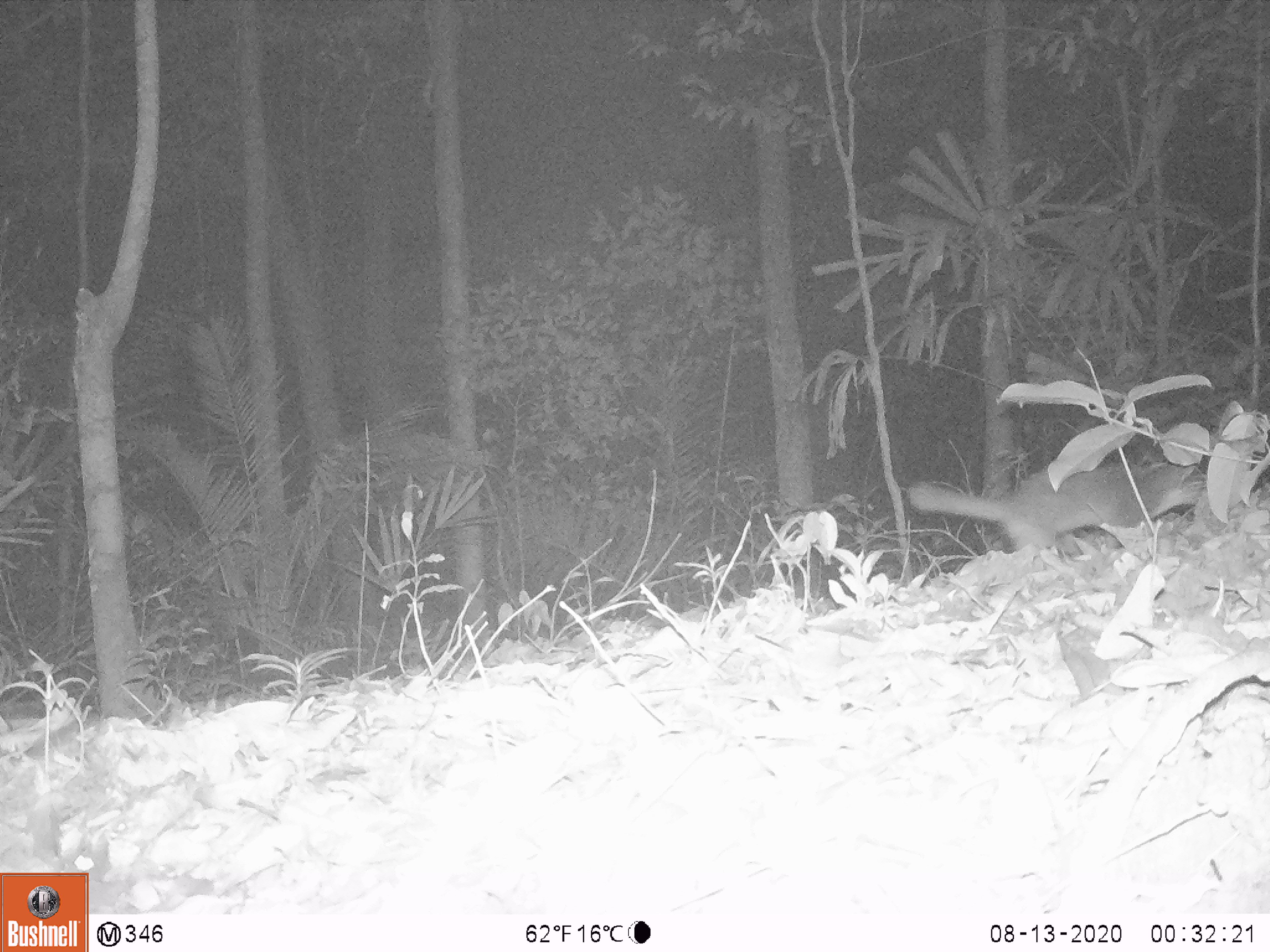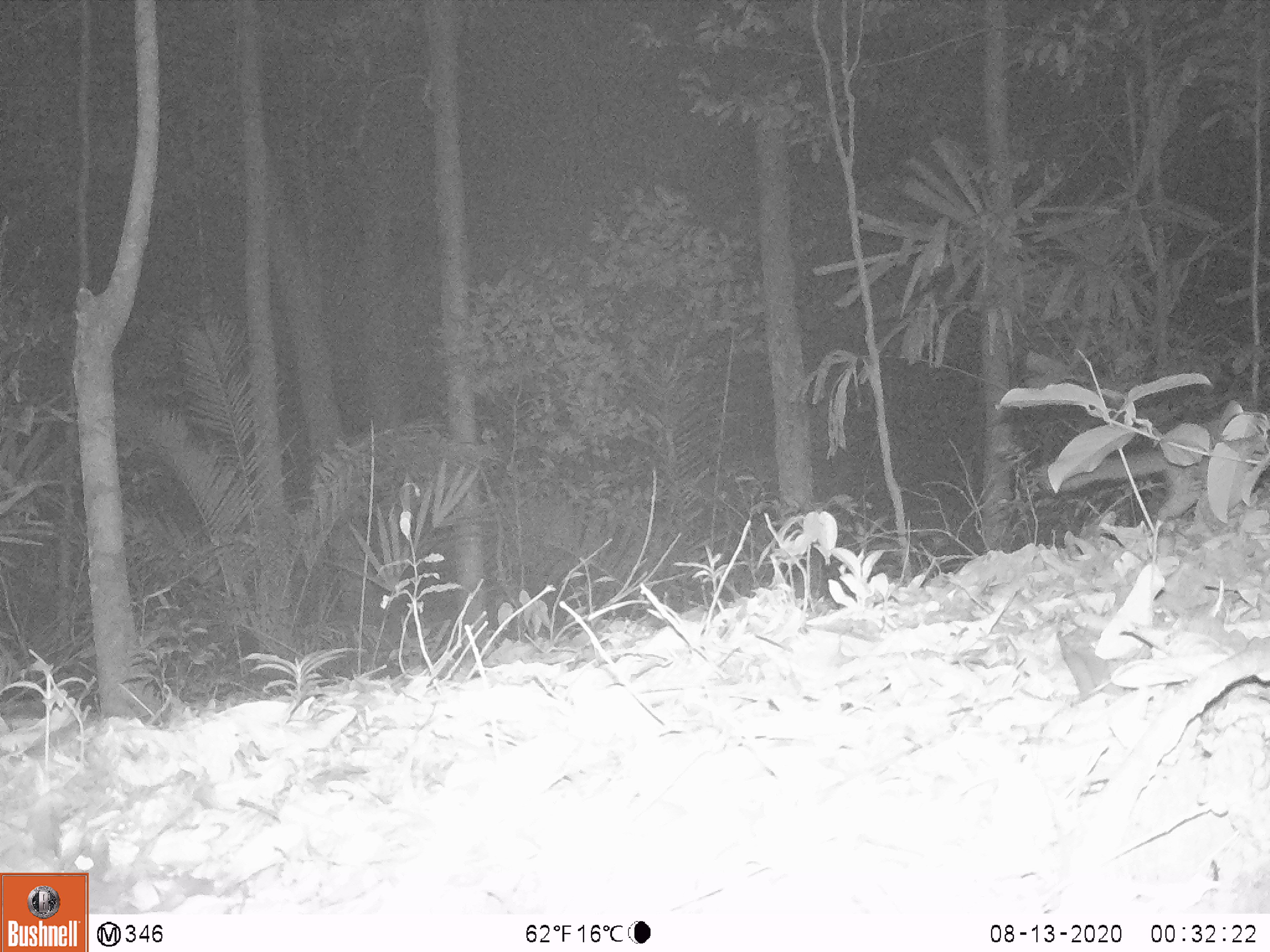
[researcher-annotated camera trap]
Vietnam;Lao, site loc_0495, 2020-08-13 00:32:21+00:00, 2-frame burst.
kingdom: Animalia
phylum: Chordata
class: Mammalia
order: Carnivora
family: Mustelidae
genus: Melogale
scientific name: Melogale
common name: ferret badger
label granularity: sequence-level